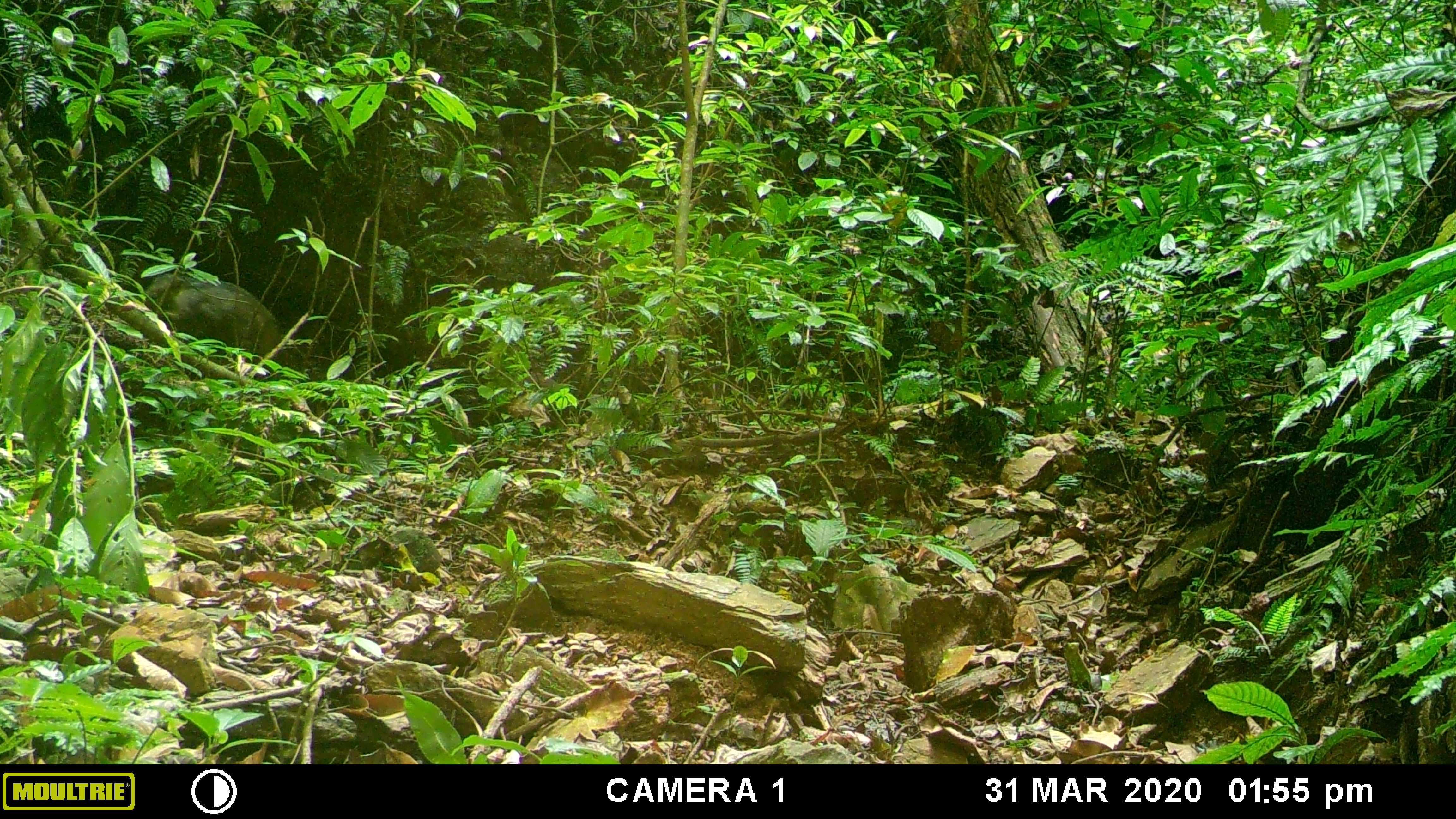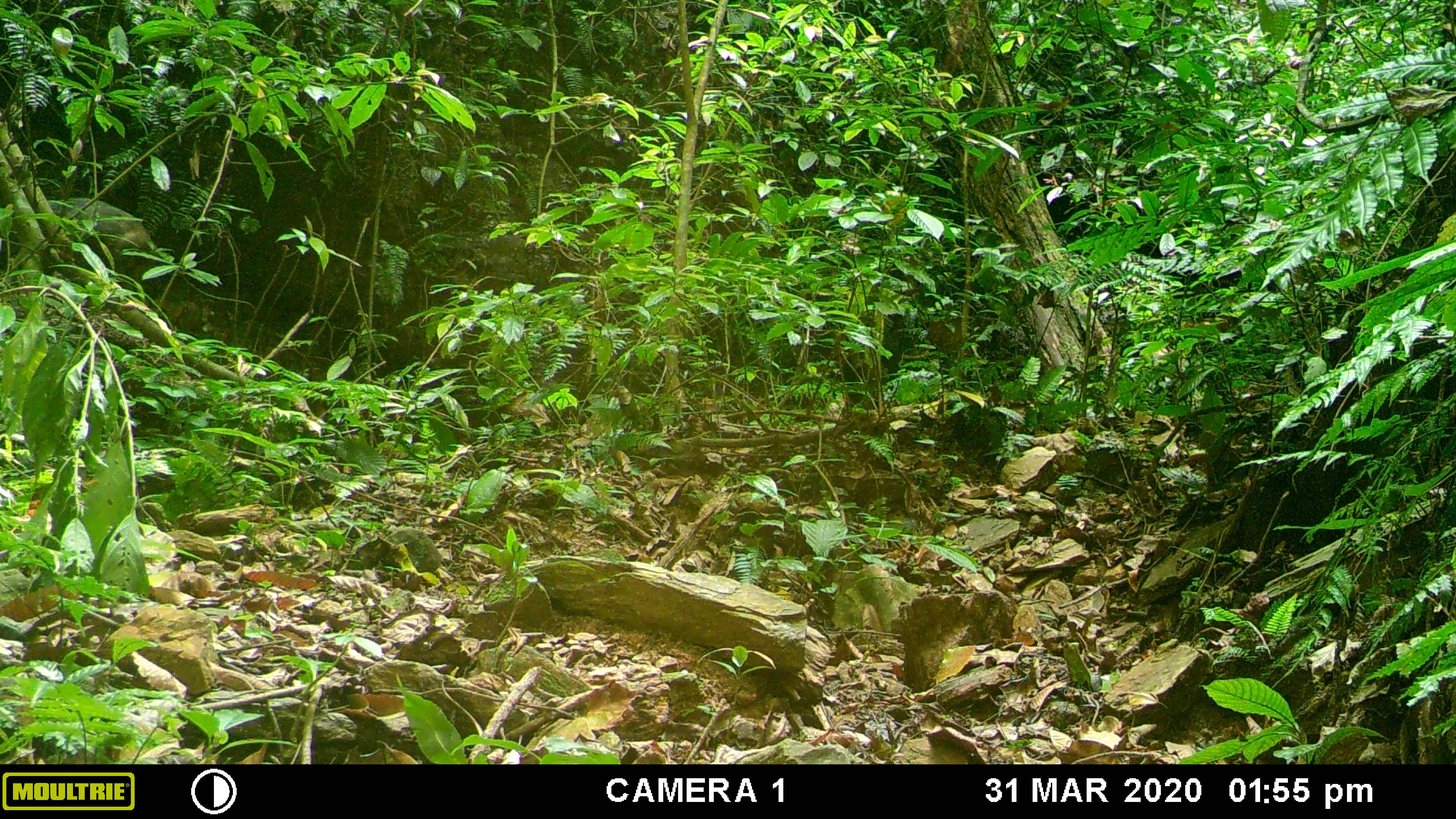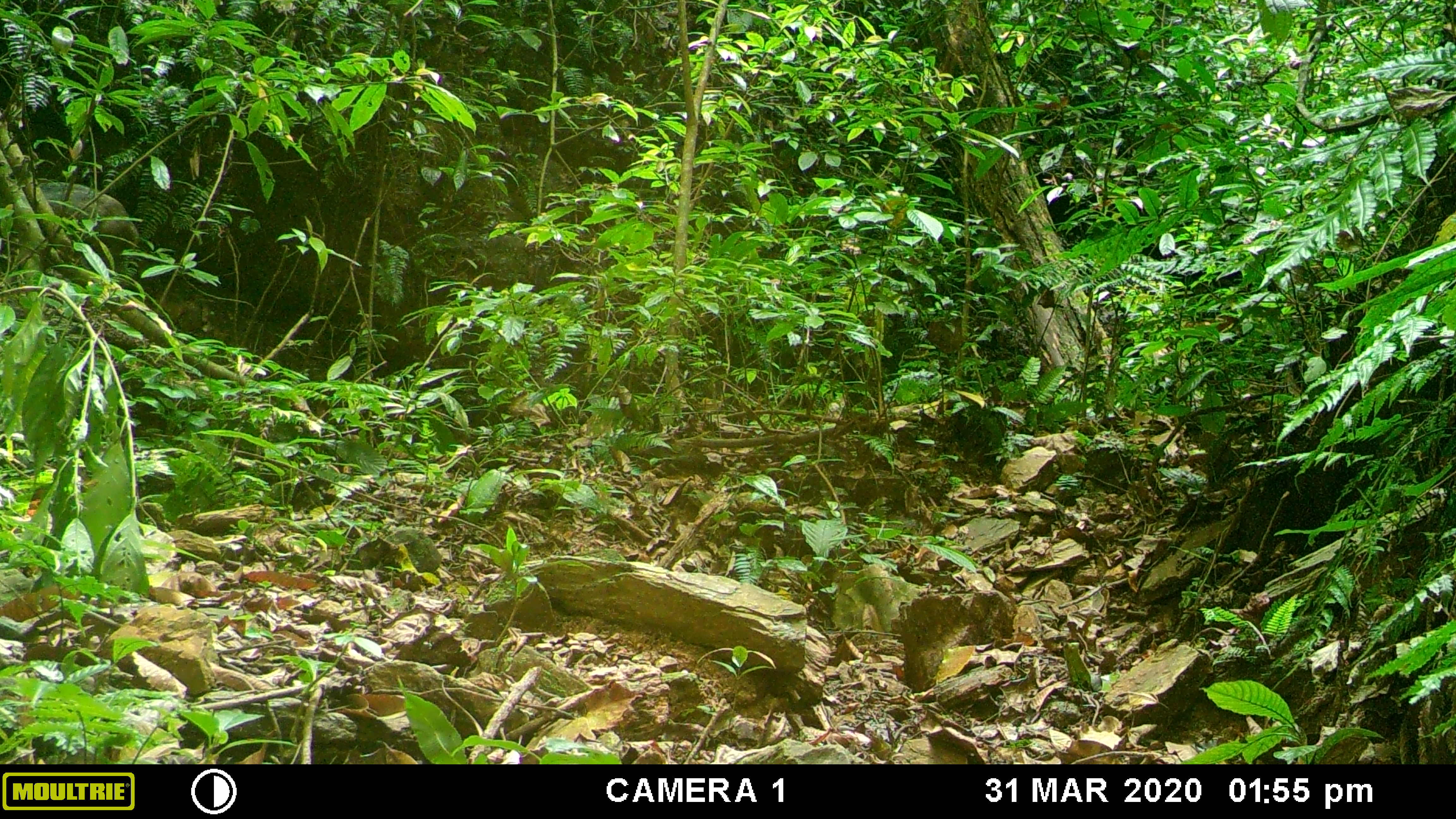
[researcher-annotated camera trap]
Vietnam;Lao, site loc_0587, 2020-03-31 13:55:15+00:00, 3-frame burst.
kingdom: Animalia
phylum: Chordata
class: Mammalia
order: Artiodactyla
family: Suidae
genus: Sus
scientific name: Sus scrofa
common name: eurasian wild pig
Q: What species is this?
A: Eurasian wild pig (Sus scrofa).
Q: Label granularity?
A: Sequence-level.